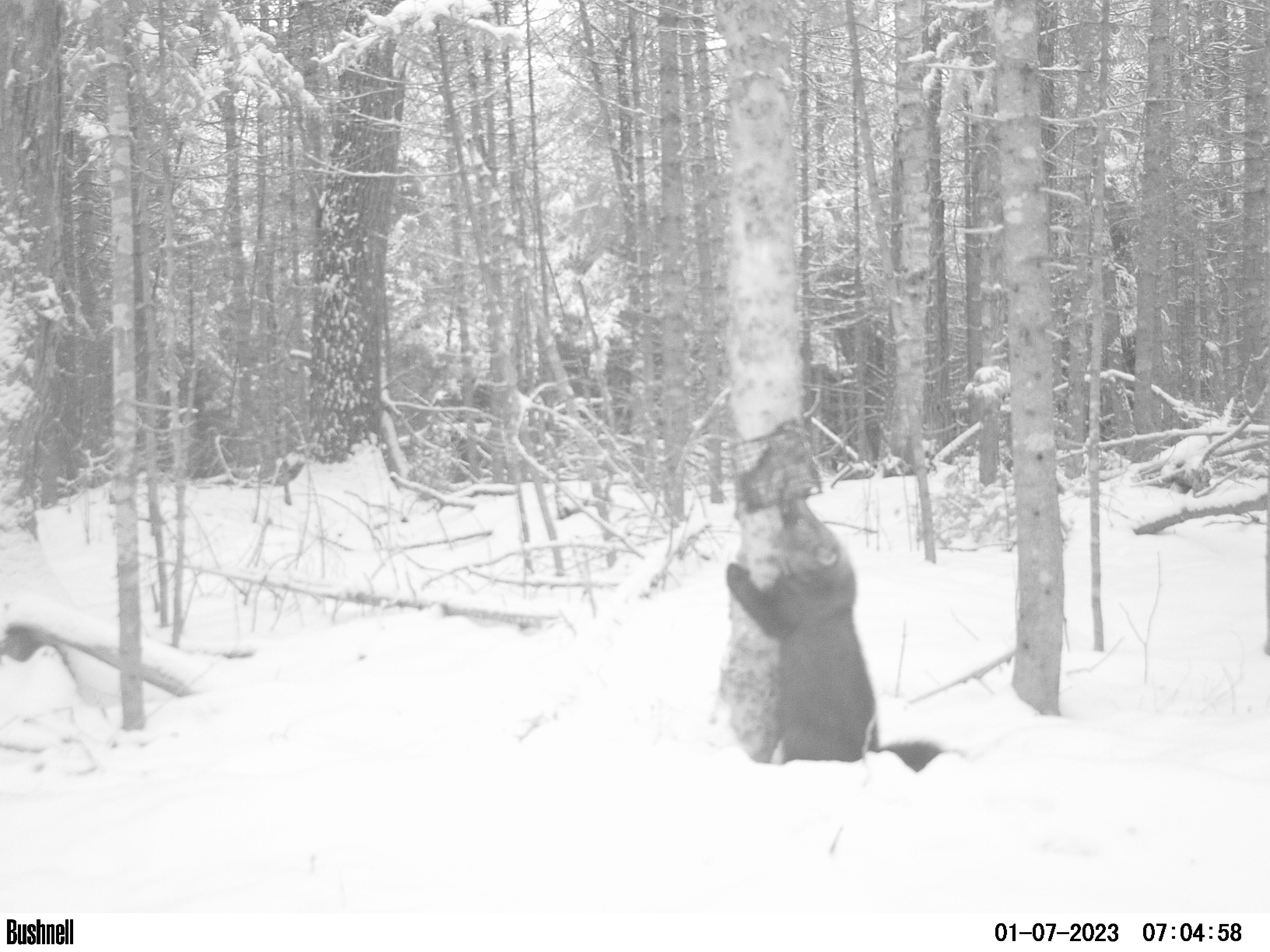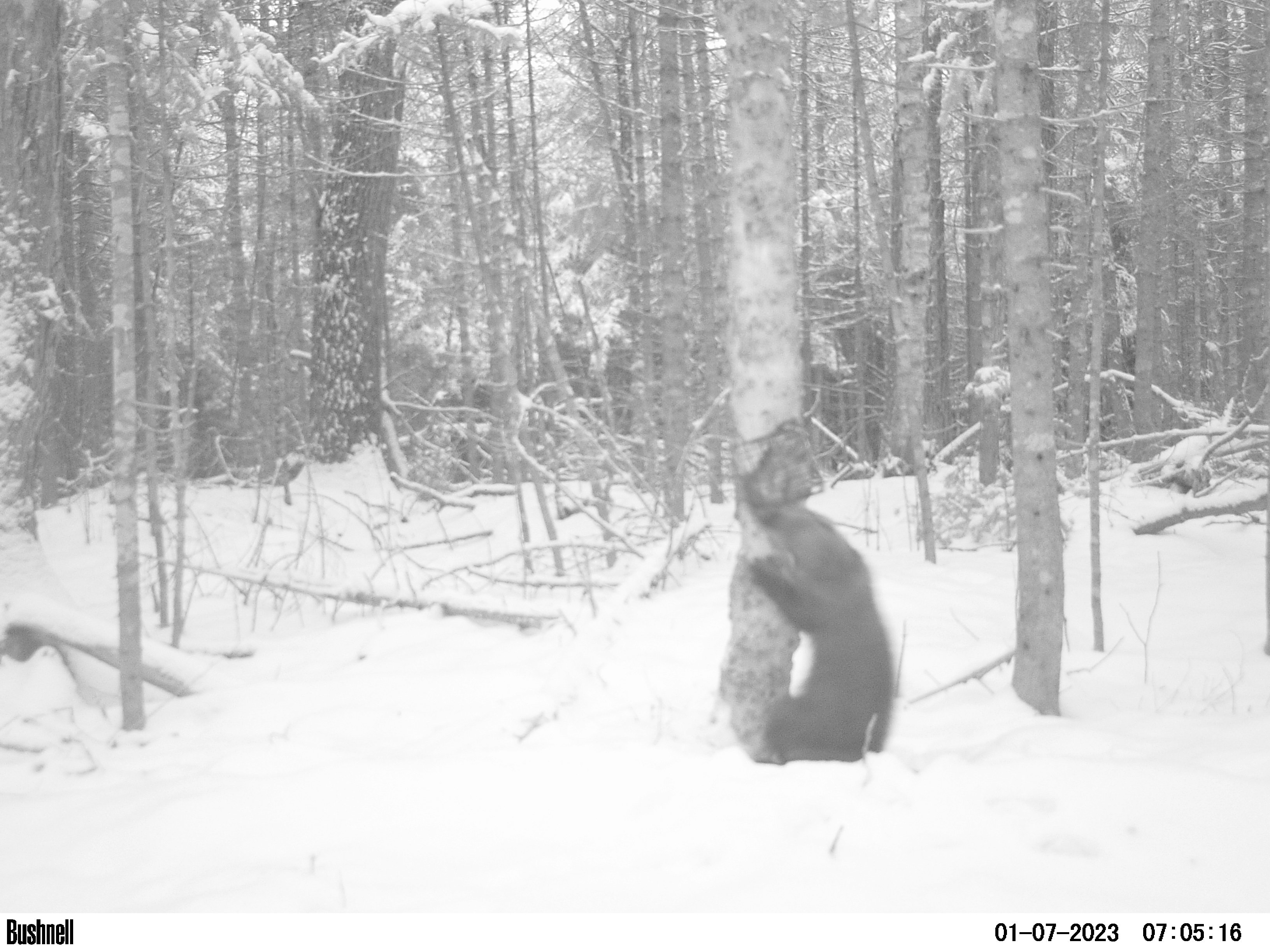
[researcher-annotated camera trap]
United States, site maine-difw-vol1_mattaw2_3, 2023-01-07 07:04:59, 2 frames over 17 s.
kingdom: Animalia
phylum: Chordata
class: Mammalia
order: Carnivora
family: Mustelidae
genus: Pekania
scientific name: Pekania pennanti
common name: fisher